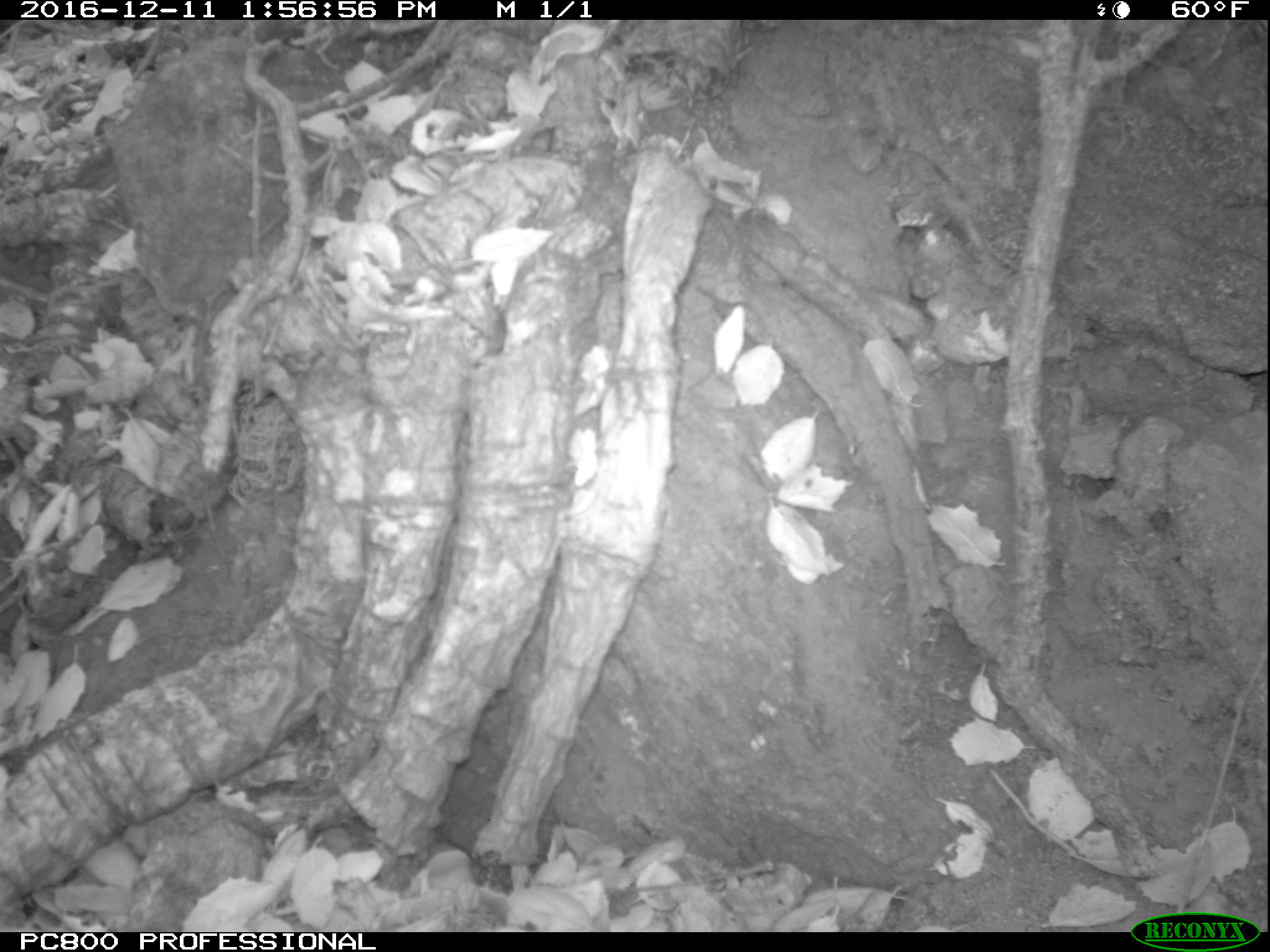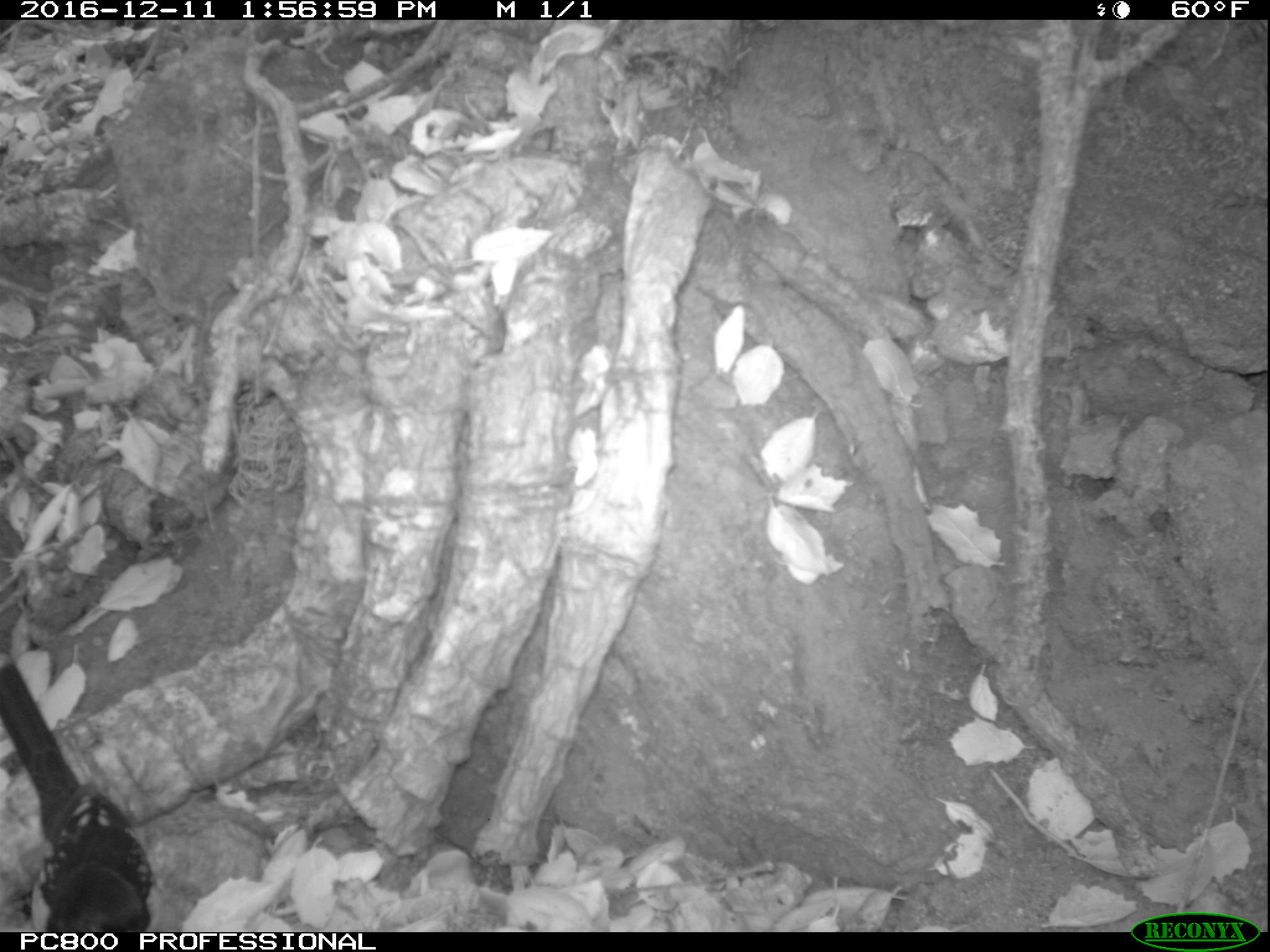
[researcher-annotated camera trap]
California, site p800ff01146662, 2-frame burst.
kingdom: Animalia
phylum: Chordata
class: Aves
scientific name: Aves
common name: bird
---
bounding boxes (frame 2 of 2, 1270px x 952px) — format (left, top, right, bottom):
bird: (0, 661, 152, 932)